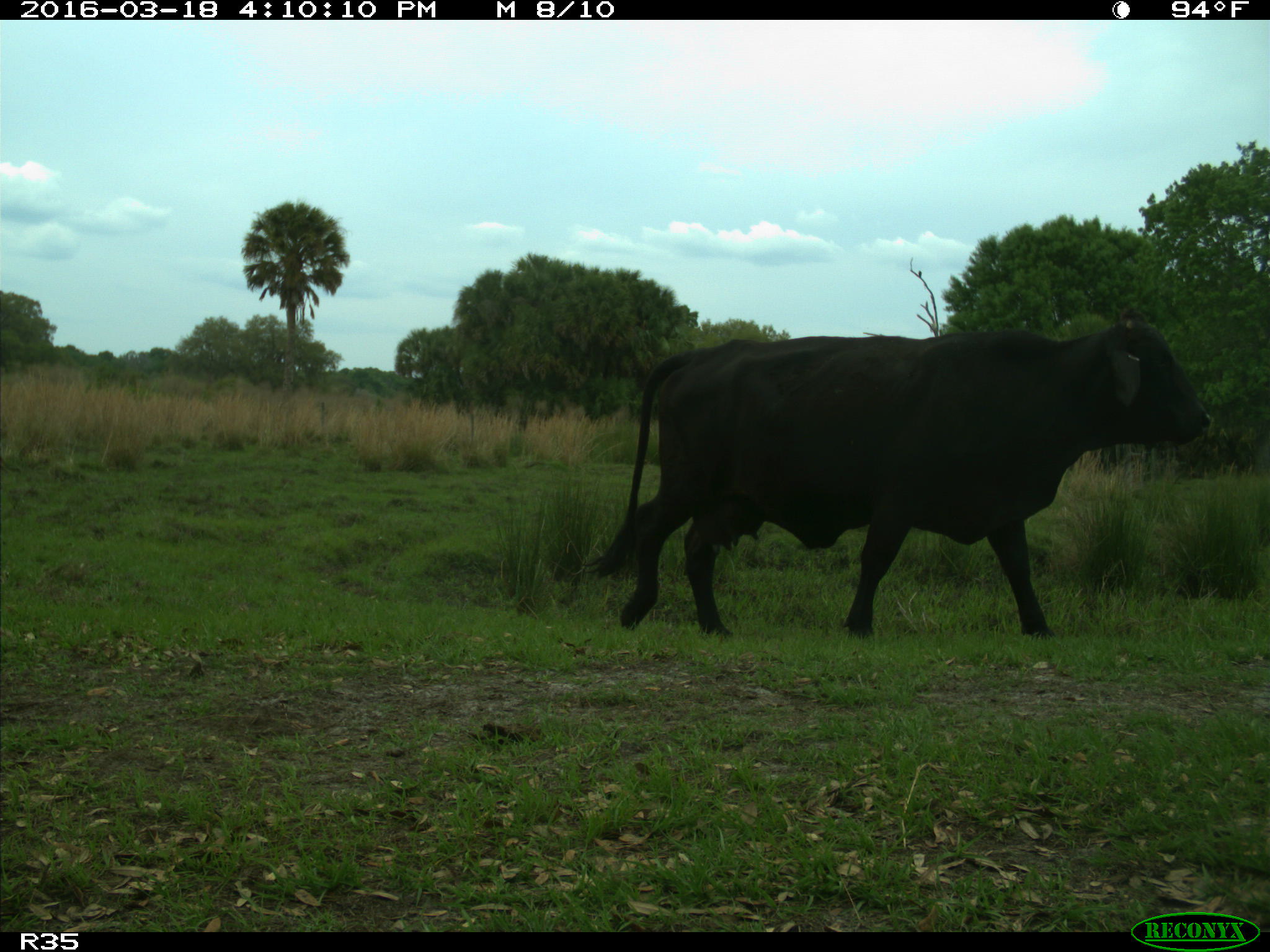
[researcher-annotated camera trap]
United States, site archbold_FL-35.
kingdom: Animalia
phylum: Chordata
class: Mammalia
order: Artiodactyla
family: Bovidae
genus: Bos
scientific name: Bos taurus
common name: domestic cow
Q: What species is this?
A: Bos taurus (domestic cow).